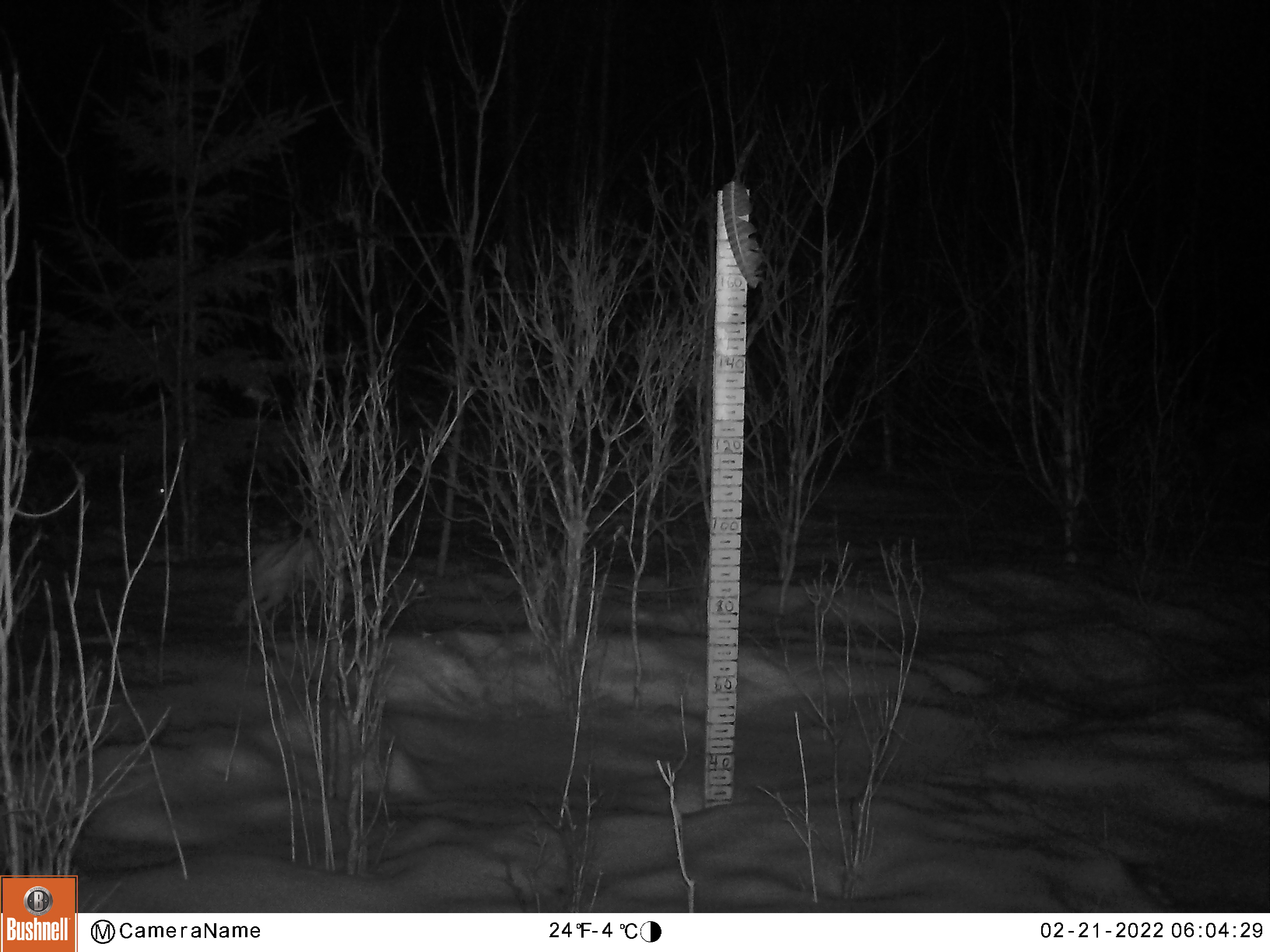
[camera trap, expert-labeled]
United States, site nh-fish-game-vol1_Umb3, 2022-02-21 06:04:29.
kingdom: Animalia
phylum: Chordata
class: Mammalia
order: Lagomorpha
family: Leporidae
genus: Lepus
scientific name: Lepus americanus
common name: snowshoe hare